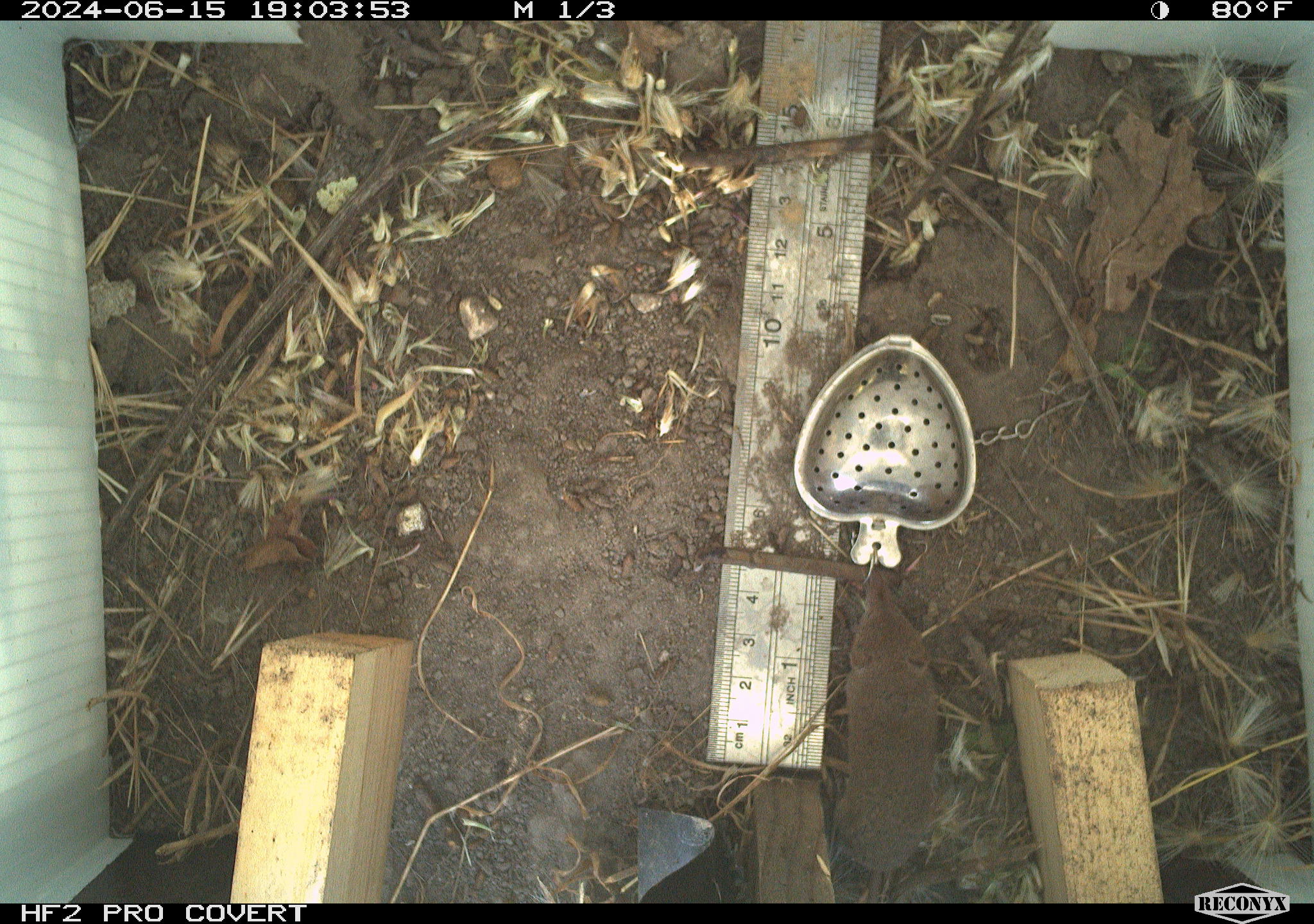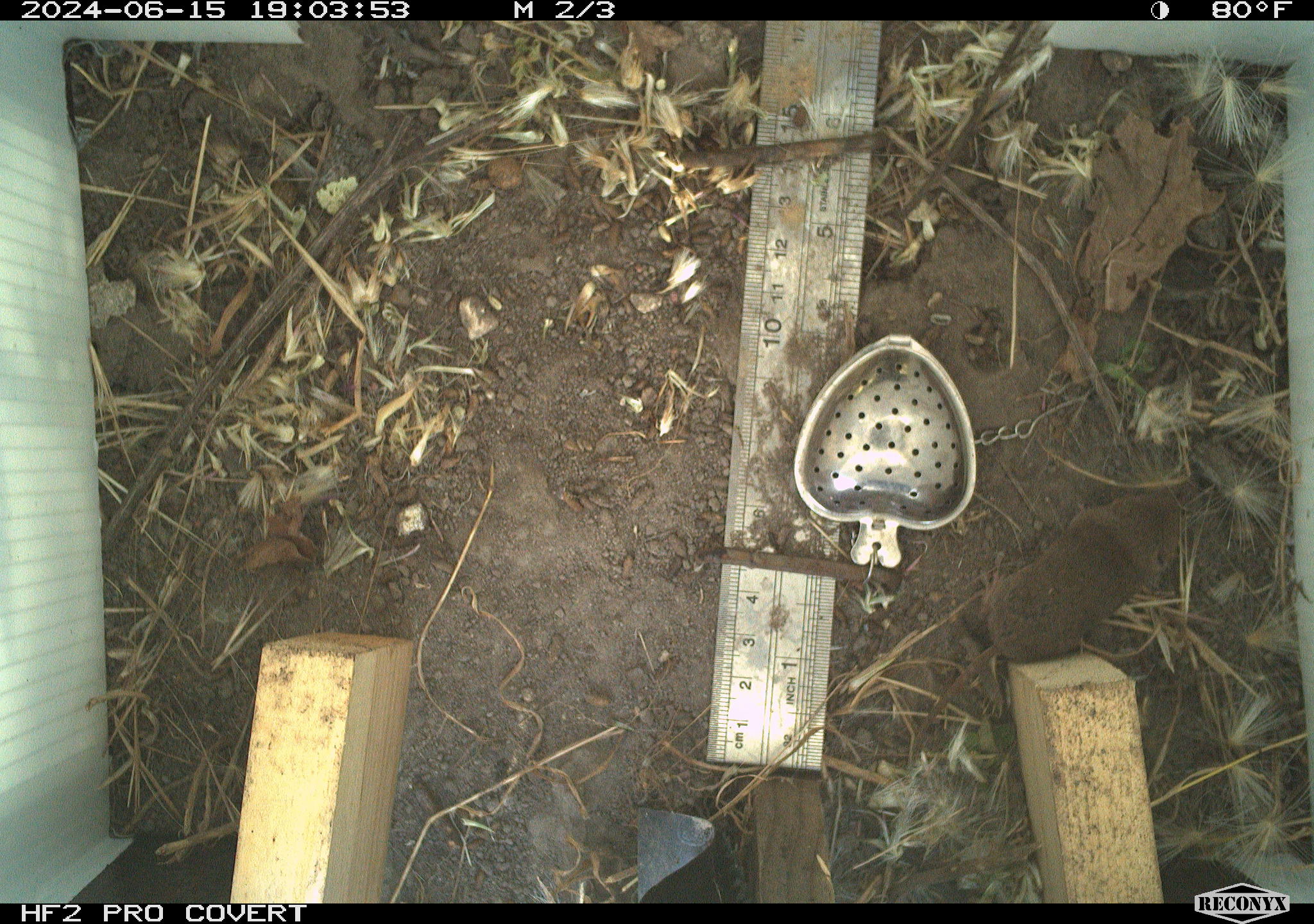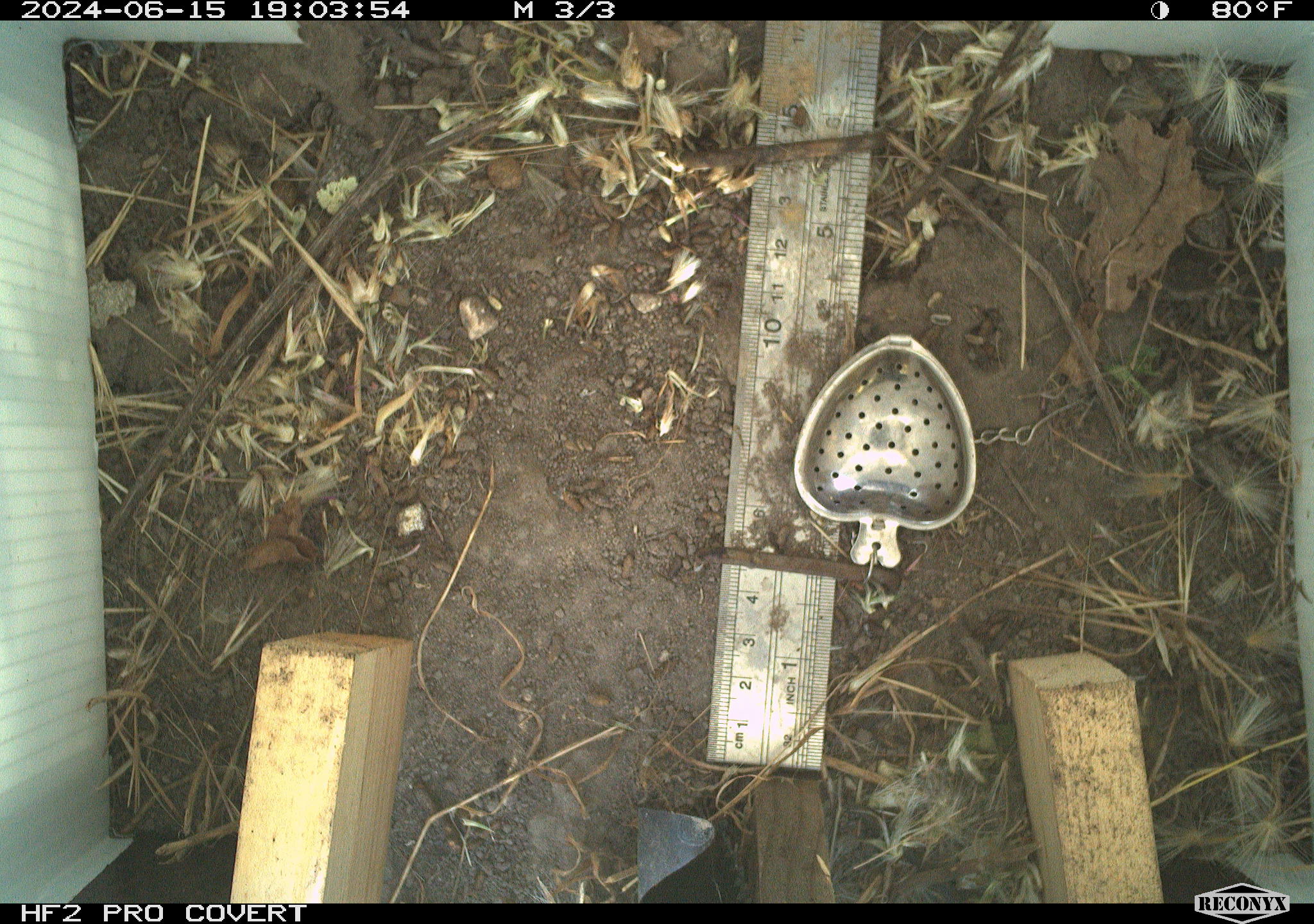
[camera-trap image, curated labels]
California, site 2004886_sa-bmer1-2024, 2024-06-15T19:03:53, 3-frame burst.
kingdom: Animalia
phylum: Chordata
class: Mammalia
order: Eulipotyphla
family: Soricidae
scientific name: Soricidae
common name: shrews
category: soricidae family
Soricidae family (shrews) (Soricidae).